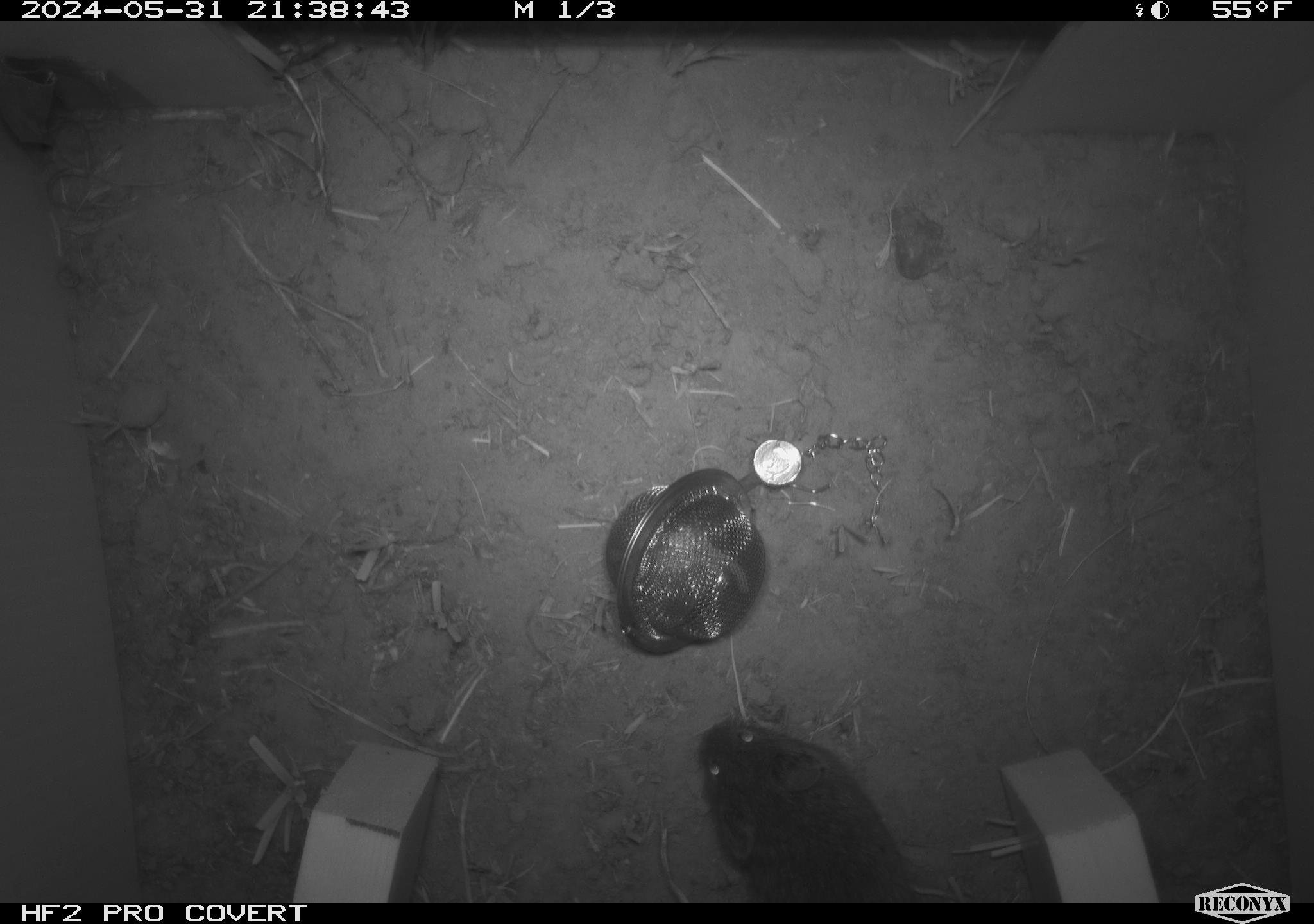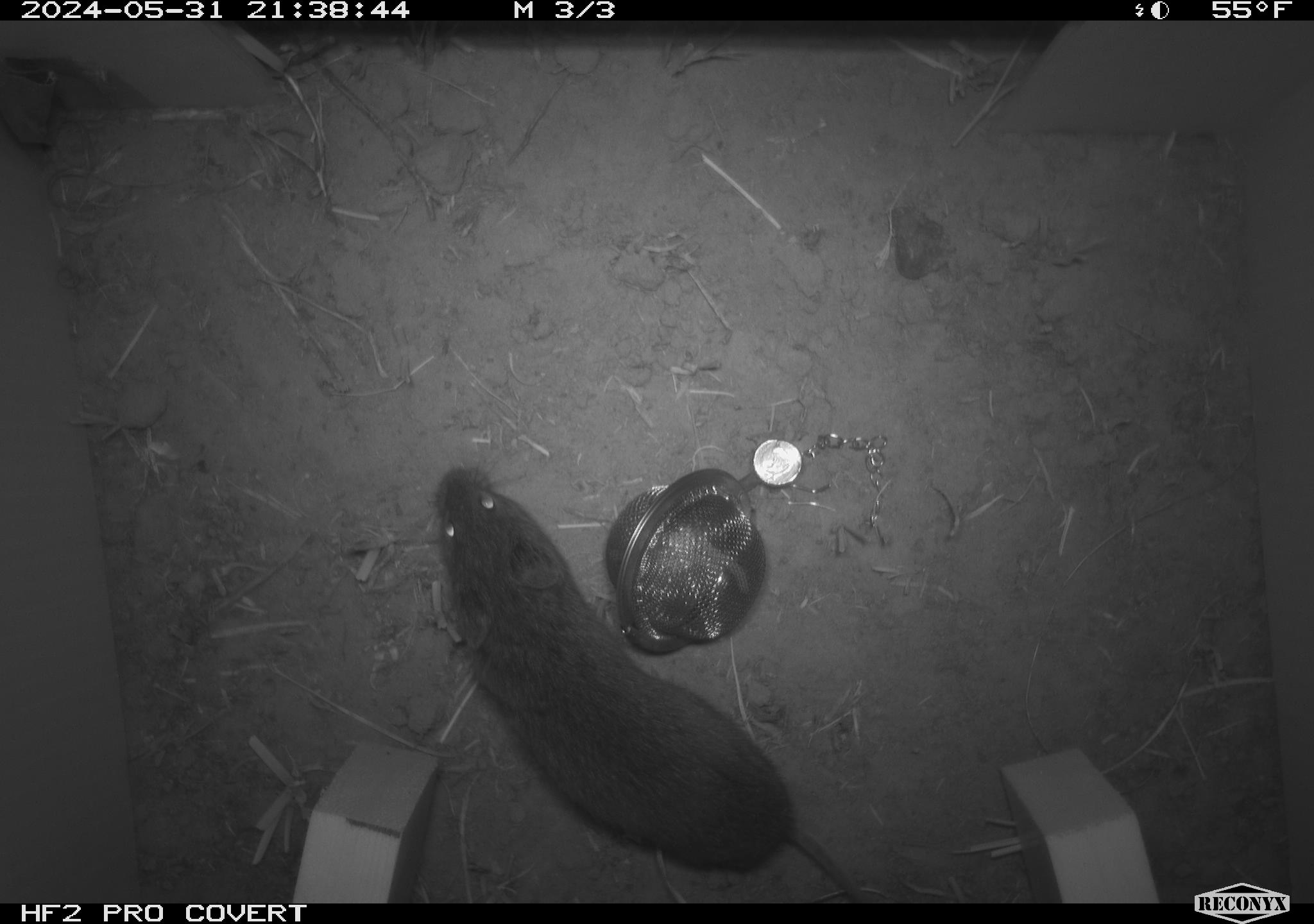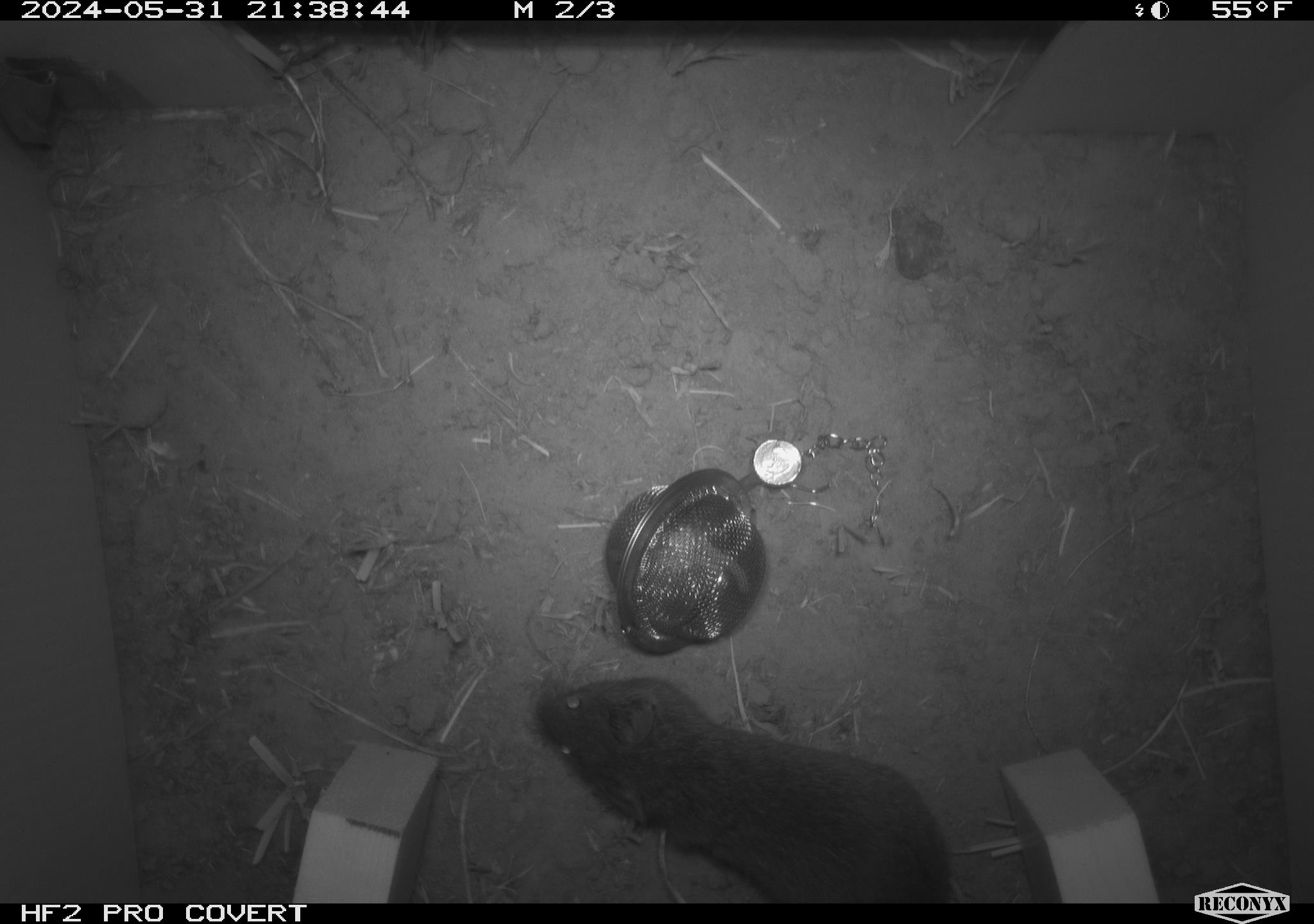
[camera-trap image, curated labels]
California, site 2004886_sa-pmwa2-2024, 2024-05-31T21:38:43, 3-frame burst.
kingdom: Animalia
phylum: Chordata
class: Mammalia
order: Rodentia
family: Cricetidae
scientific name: Arvicolinae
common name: voles, lemmings, and muskrats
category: arvicolinae subfamily